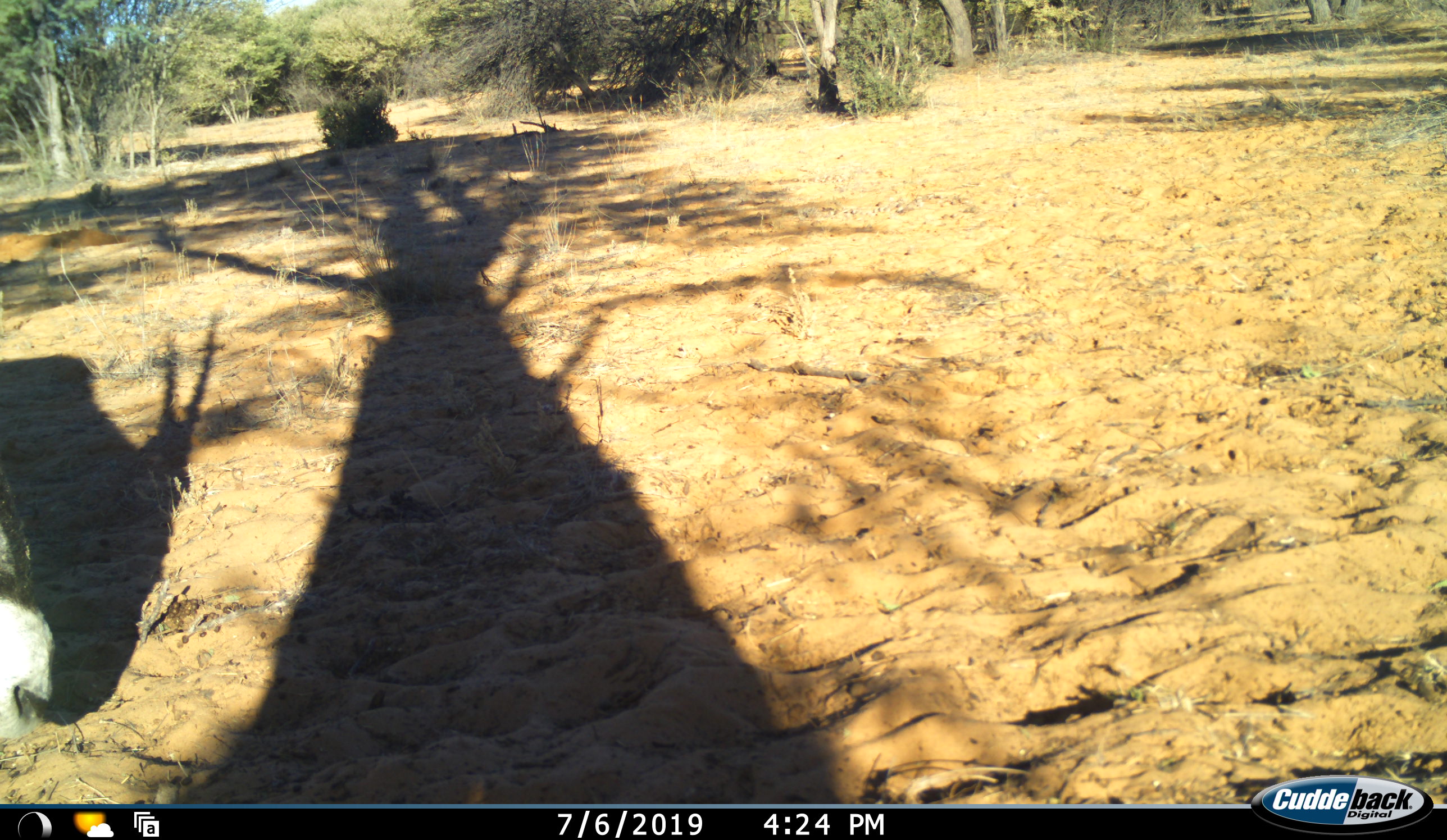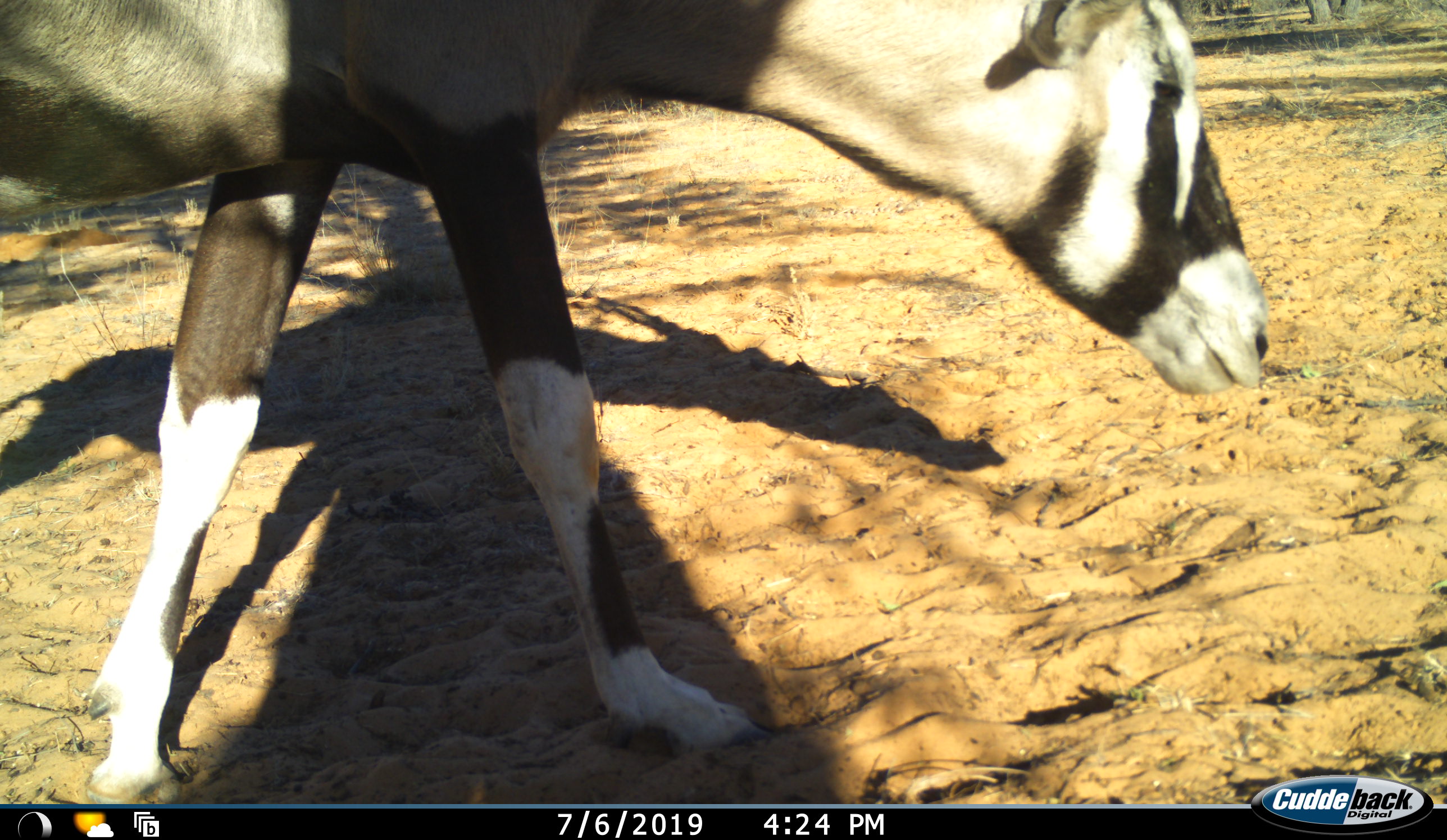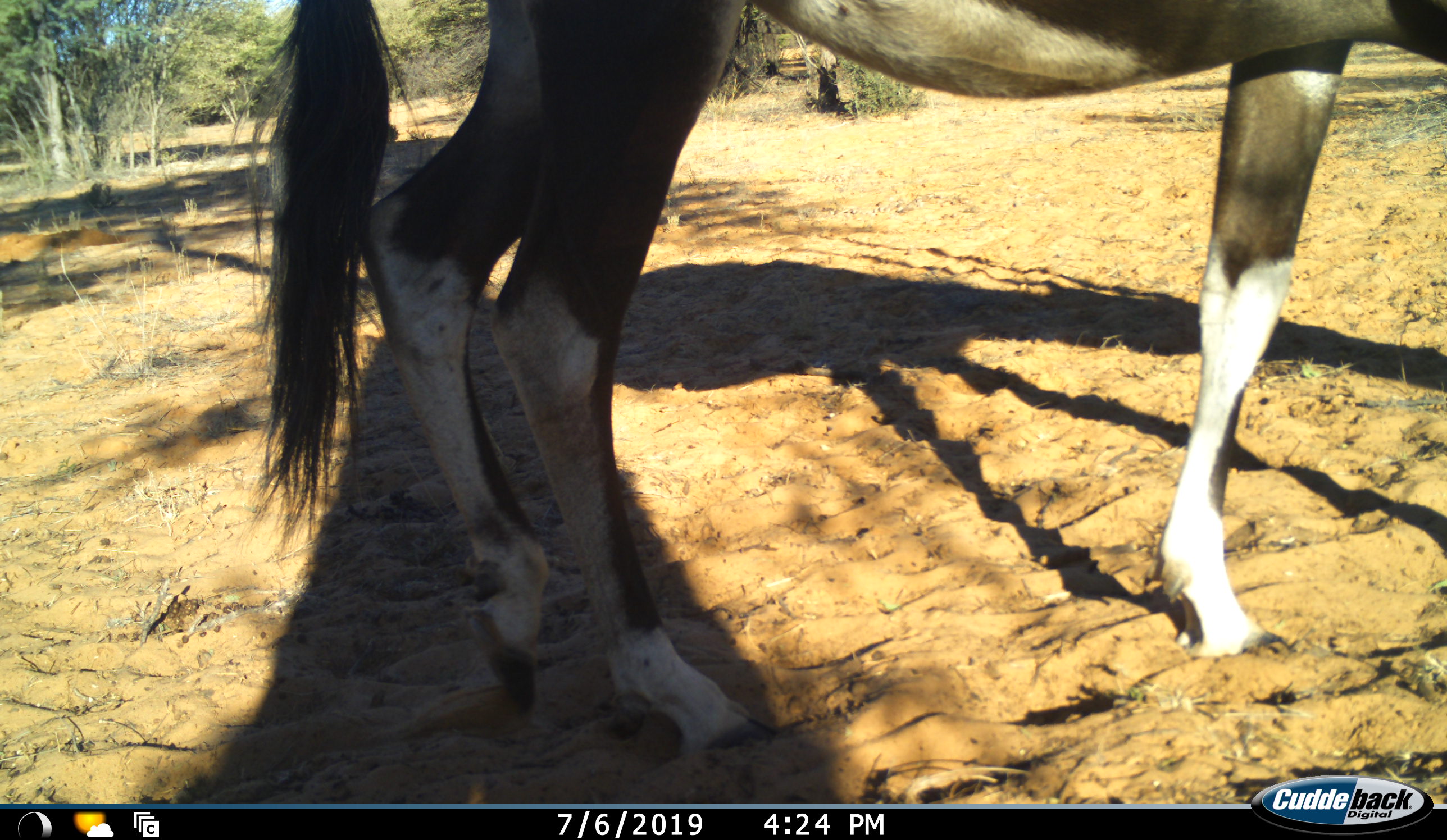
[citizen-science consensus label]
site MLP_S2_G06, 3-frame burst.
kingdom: Animalia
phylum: Chordata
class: Mammalia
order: Artiodactyla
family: Bovidae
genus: Oryx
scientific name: Oryx gazella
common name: gemsbok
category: oryx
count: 1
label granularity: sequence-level